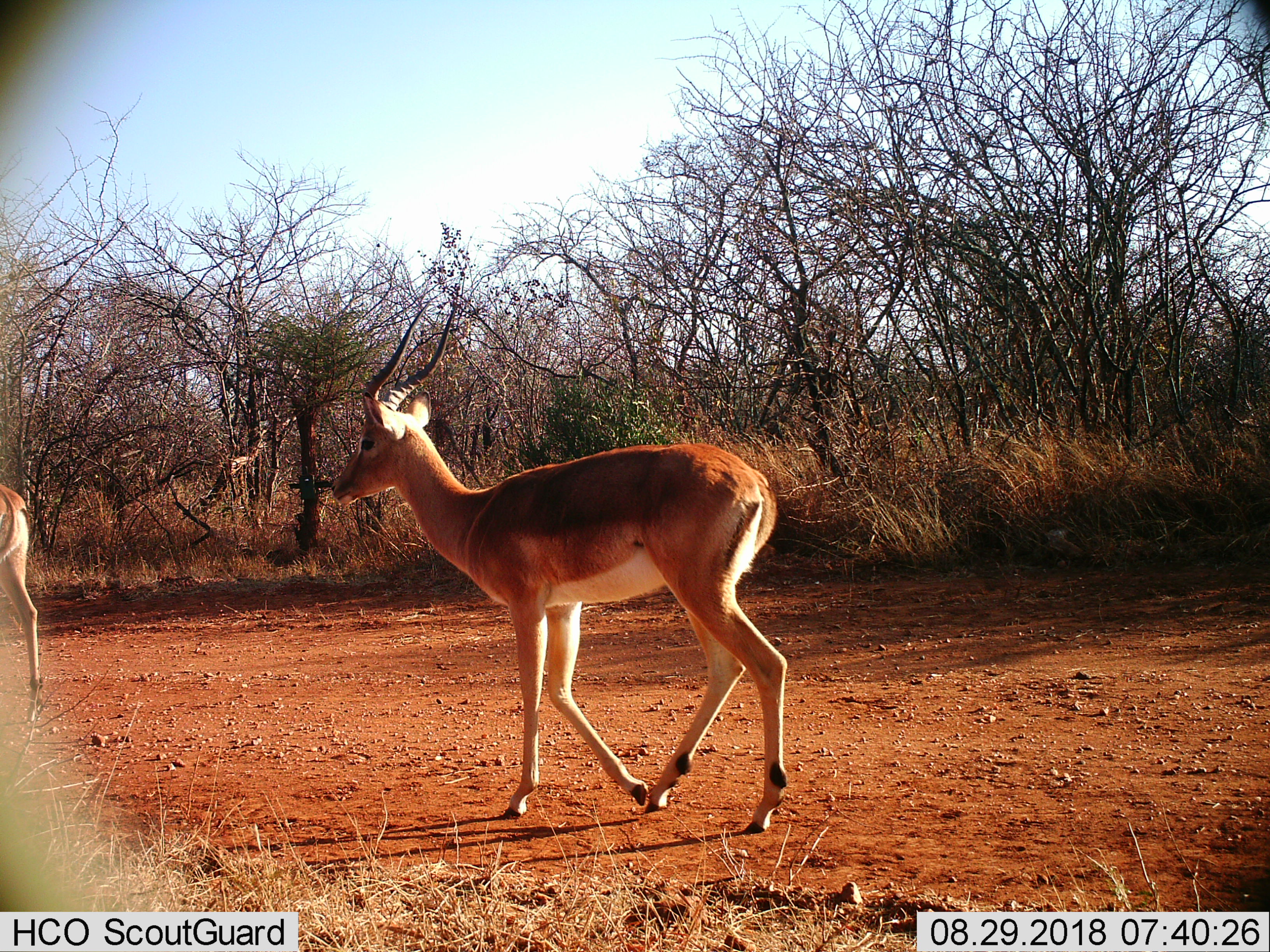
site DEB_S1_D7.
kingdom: Animalia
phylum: Chordata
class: Mammalia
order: Artiodactyla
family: Bovidae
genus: Aepyceros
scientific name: Aepyceros melampus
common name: impala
Impala (Aepyceros melampus), count 2. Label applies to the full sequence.